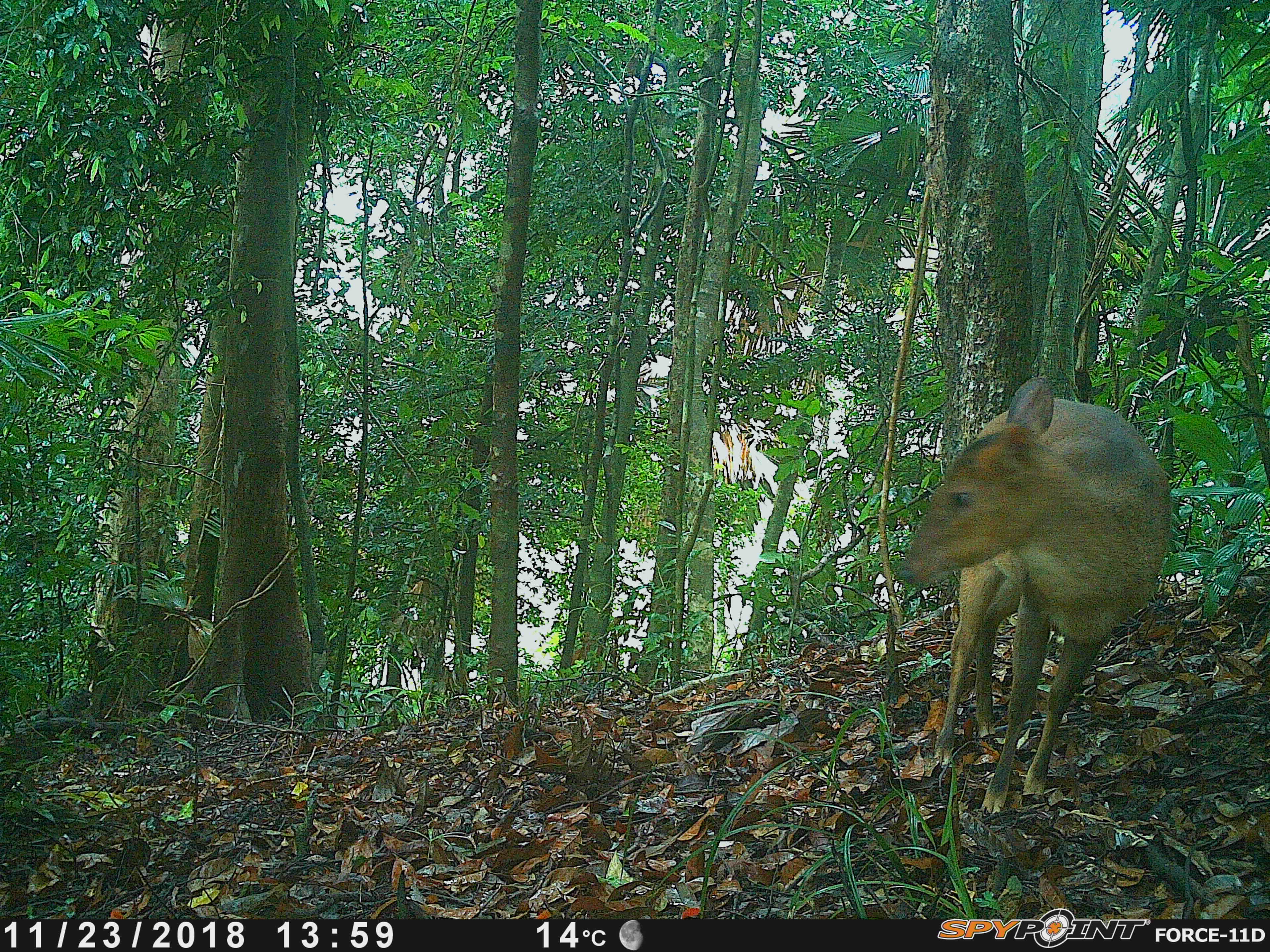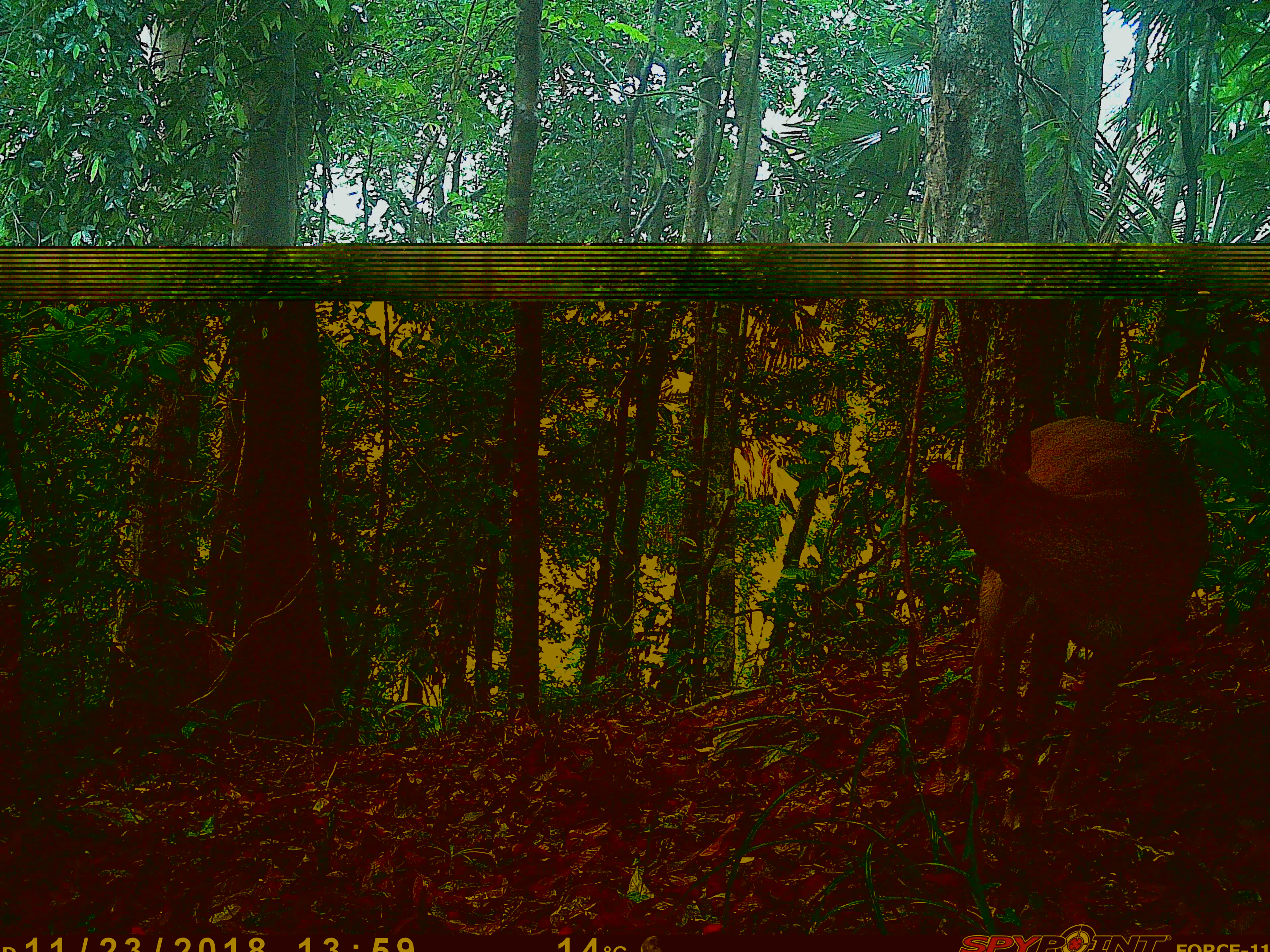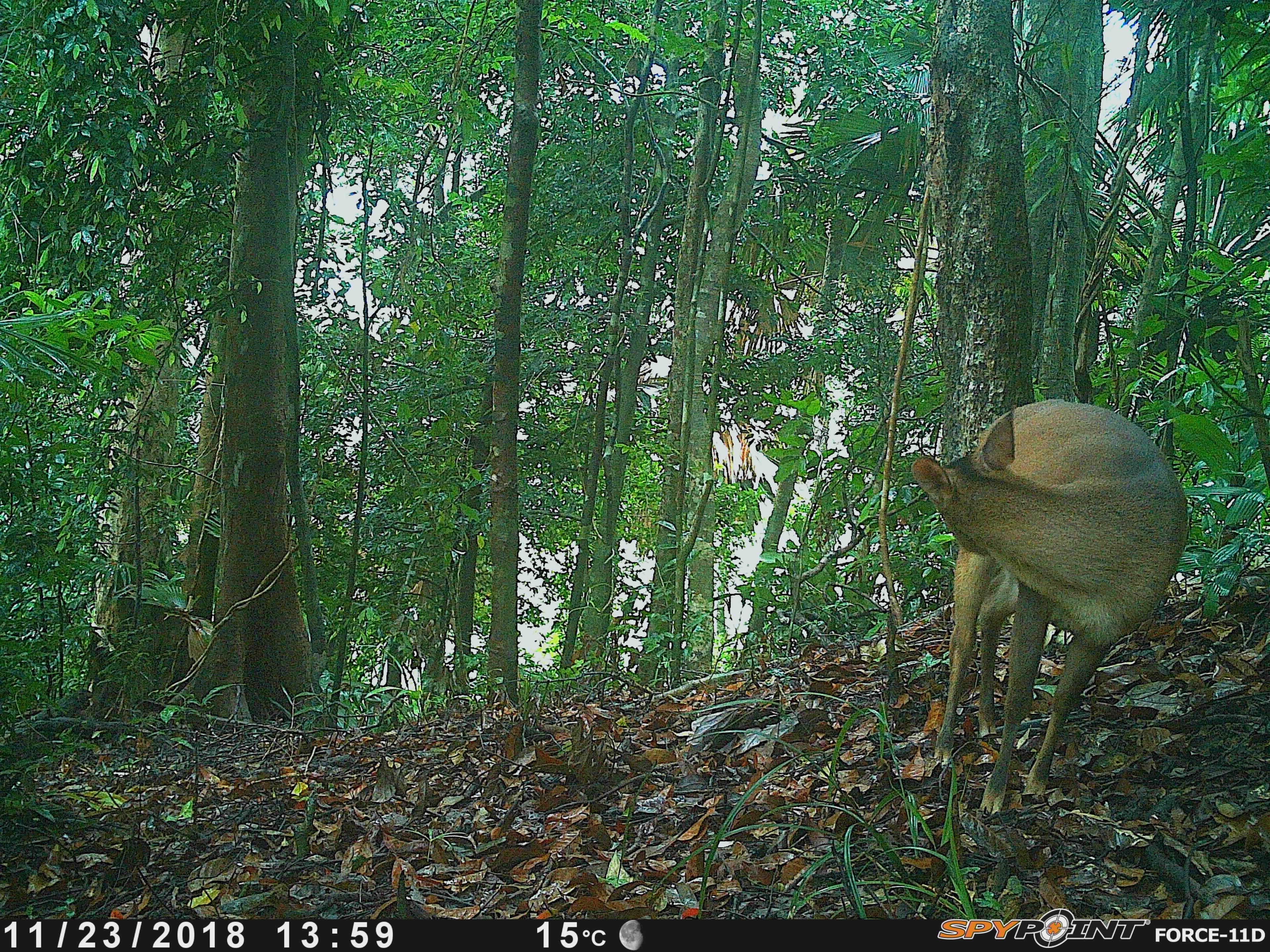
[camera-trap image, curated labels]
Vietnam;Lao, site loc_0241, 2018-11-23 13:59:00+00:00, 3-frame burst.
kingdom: Animalia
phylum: Chordata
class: Mammalia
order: Artiodactyla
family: Cervidae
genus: Muntiacus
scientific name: Muntiacus vuquangensis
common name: large-antlered muntjac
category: large antlered muntjac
Large antlered muntjac (large-antlered muntjac) (Muntiacus vuquangensis). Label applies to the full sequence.